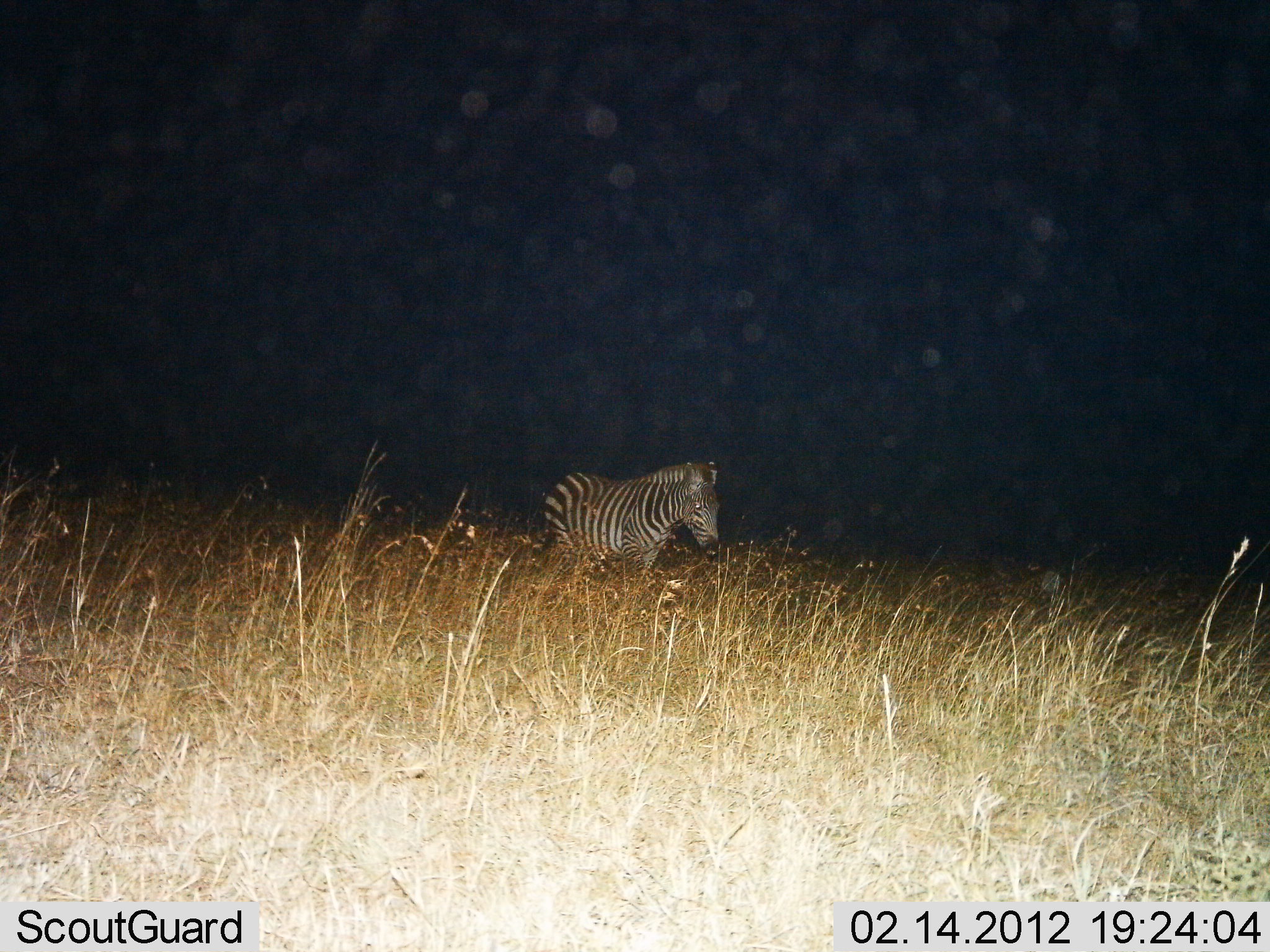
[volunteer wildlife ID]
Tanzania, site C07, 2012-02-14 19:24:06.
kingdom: Animalia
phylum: Chordata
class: Mammalia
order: Perissodactyla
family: Equidae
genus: Equus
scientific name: Equus quagga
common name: plains zebra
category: zebra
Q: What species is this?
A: Zebra (plains zebra) (Equus quagga).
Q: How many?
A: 1.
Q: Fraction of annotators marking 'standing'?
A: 54%.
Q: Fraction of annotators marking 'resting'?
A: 0%.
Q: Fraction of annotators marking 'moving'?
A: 42%.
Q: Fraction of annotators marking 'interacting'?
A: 0%.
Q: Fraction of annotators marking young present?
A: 0%.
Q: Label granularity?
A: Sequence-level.